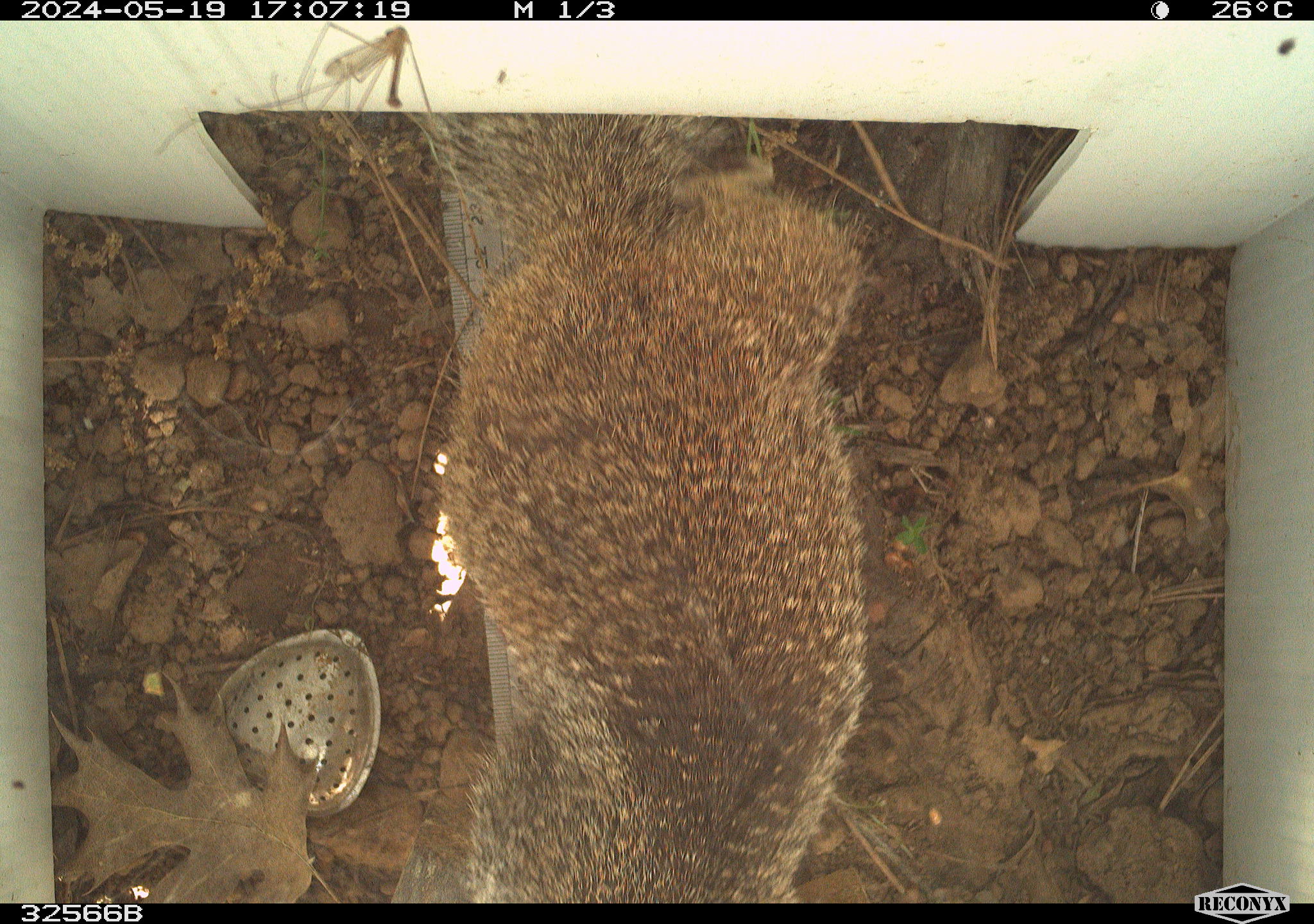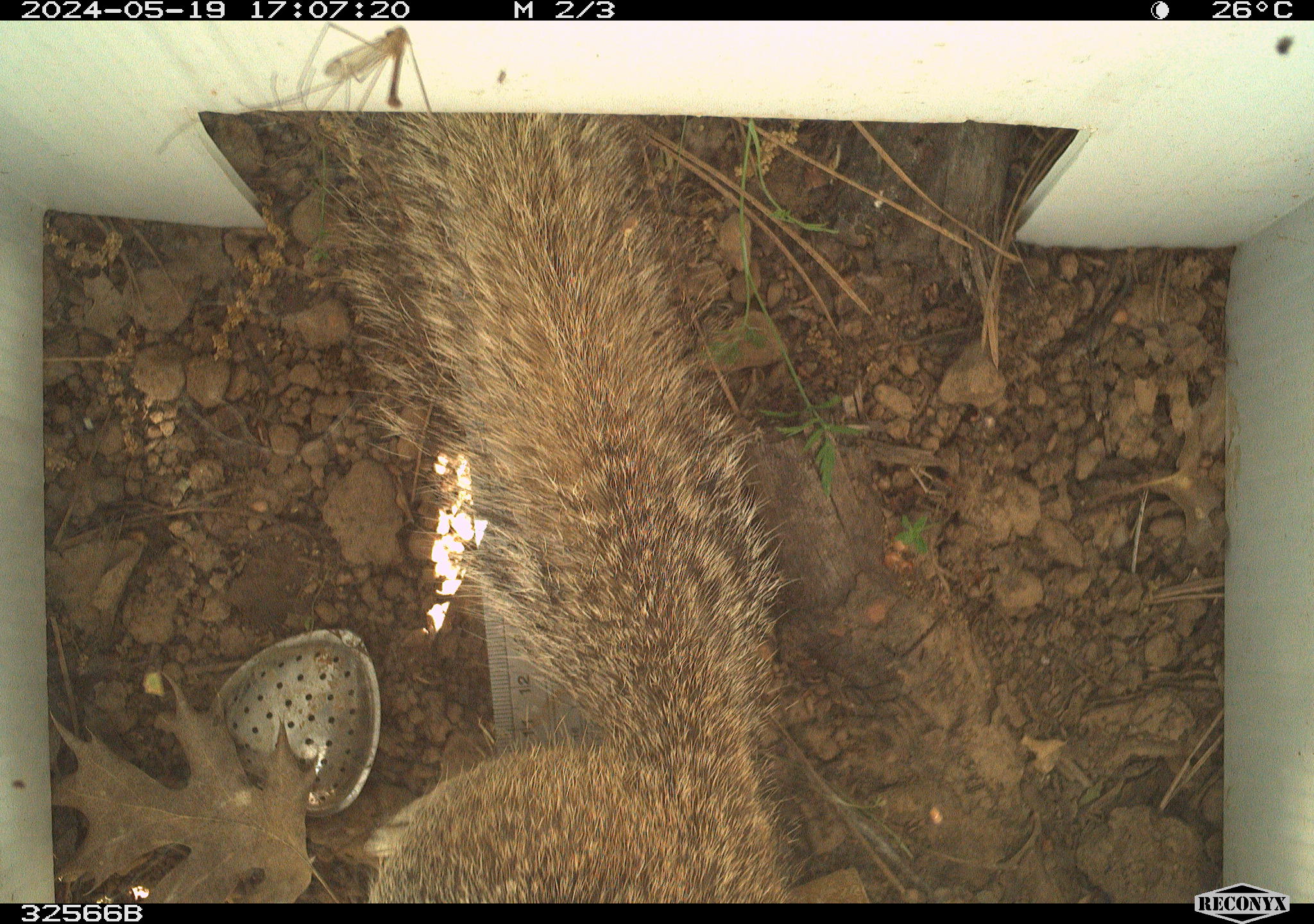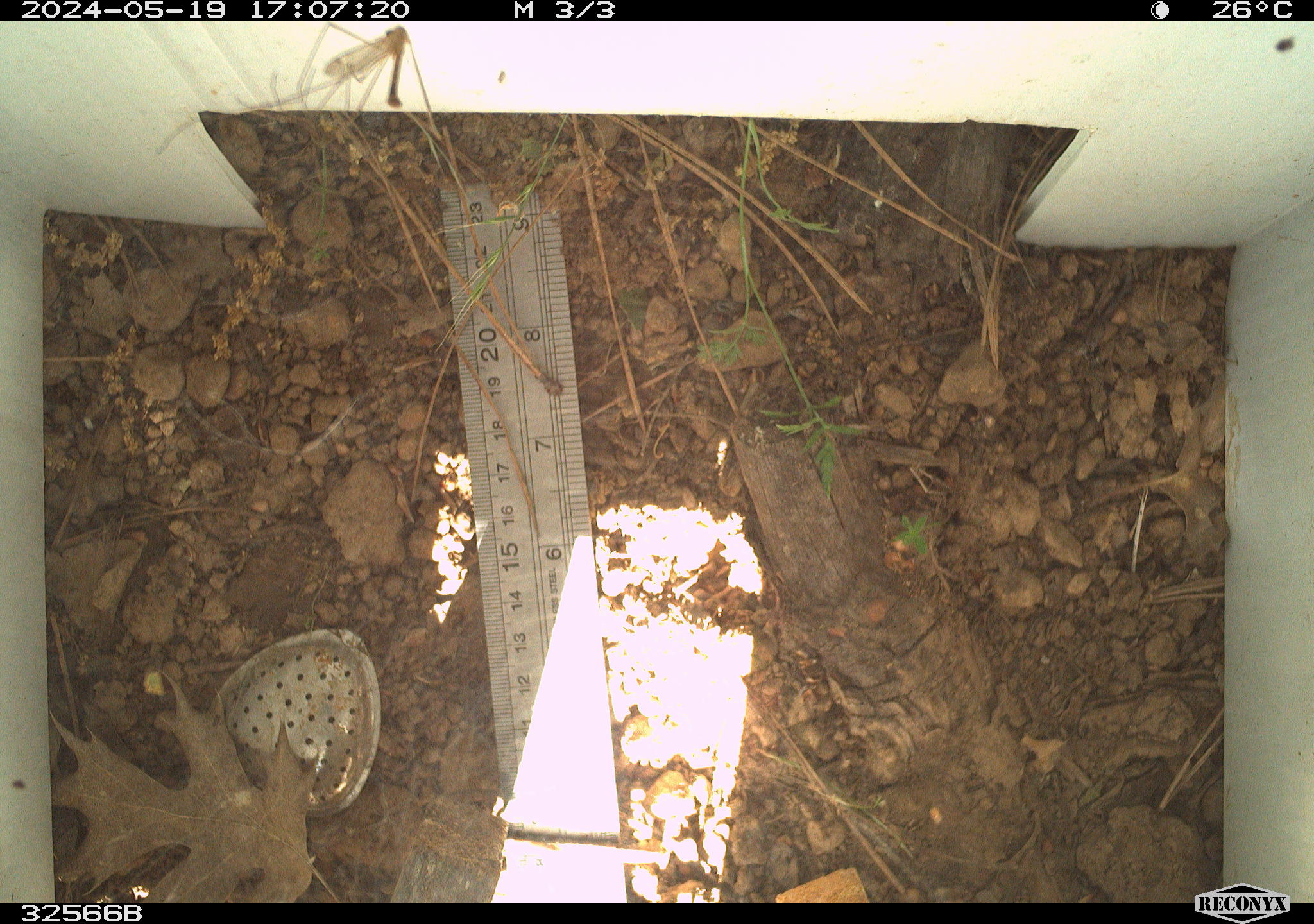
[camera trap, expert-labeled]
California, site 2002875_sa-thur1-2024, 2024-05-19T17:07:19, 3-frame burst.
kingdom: Animalia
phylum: Chordata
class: Mammalia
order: Rodentia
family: Sciuridae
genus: Otospermophilus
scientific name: Otospermophilus beecheyi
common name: california ground squirrel